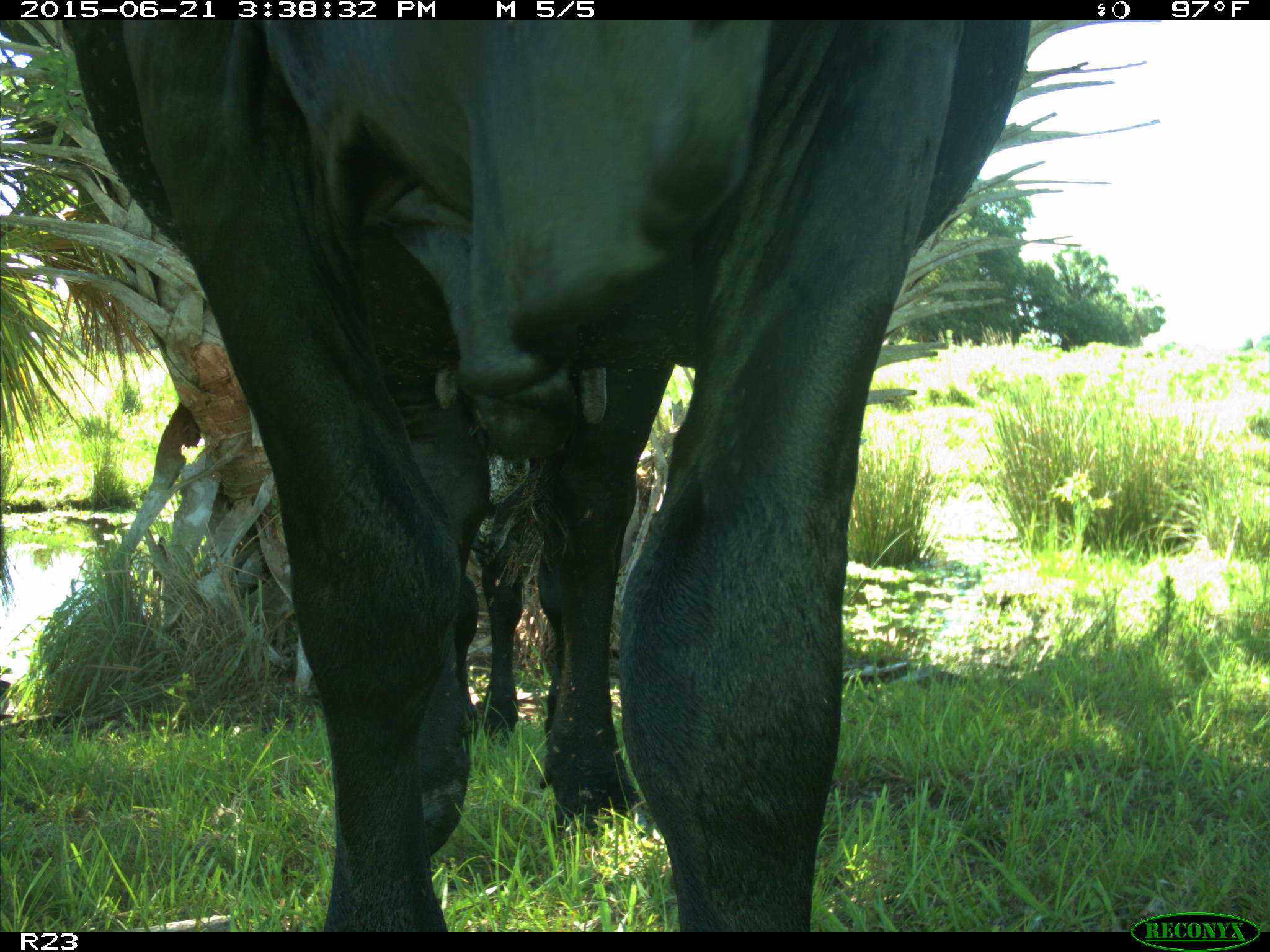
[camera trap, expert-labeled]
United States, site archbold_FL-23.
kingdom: Animalia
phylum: Chordata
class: Mammalia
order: Artiodactyla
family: Bovidae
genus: Bos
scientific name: Bos taurus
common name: domestic cow